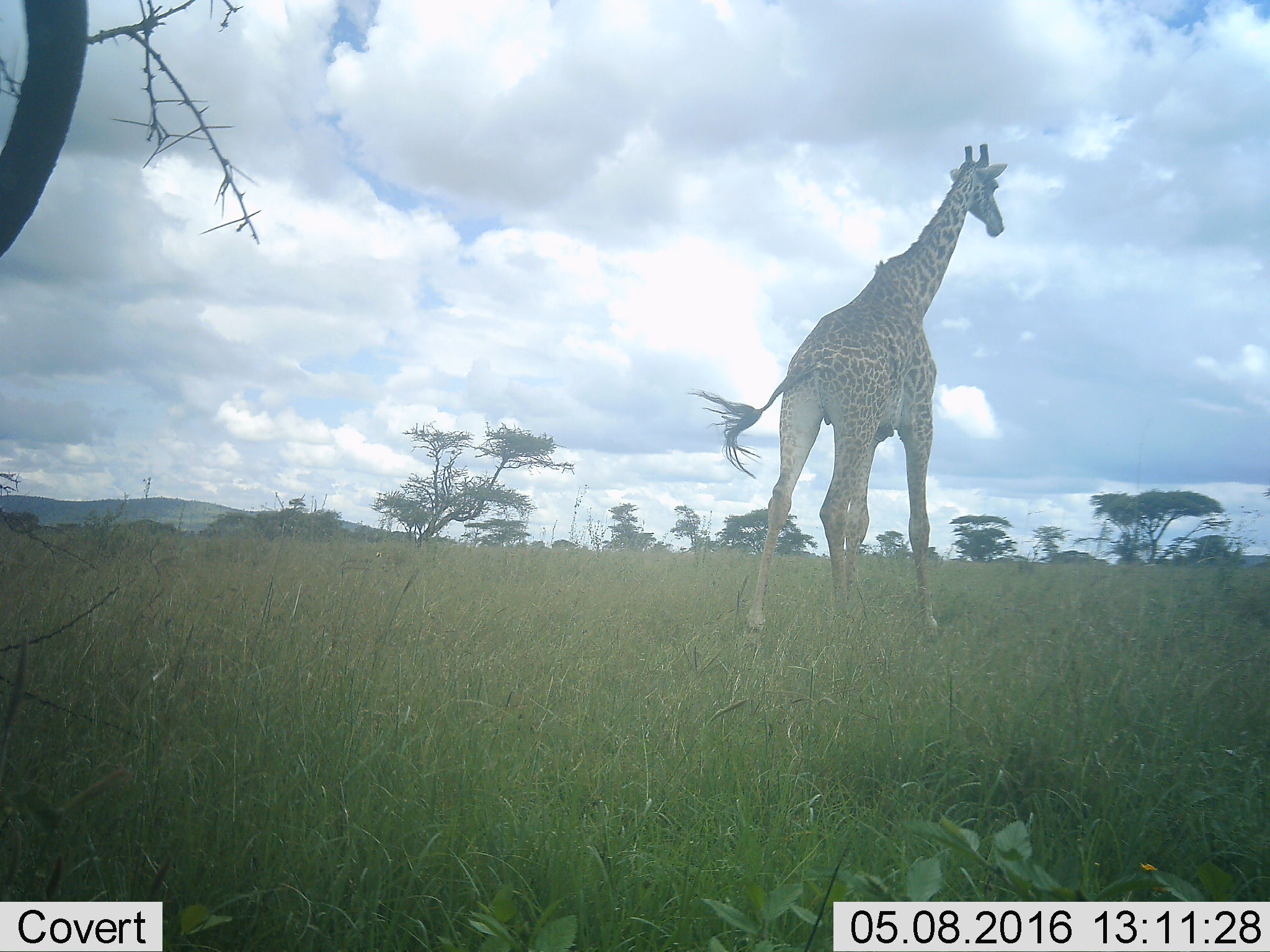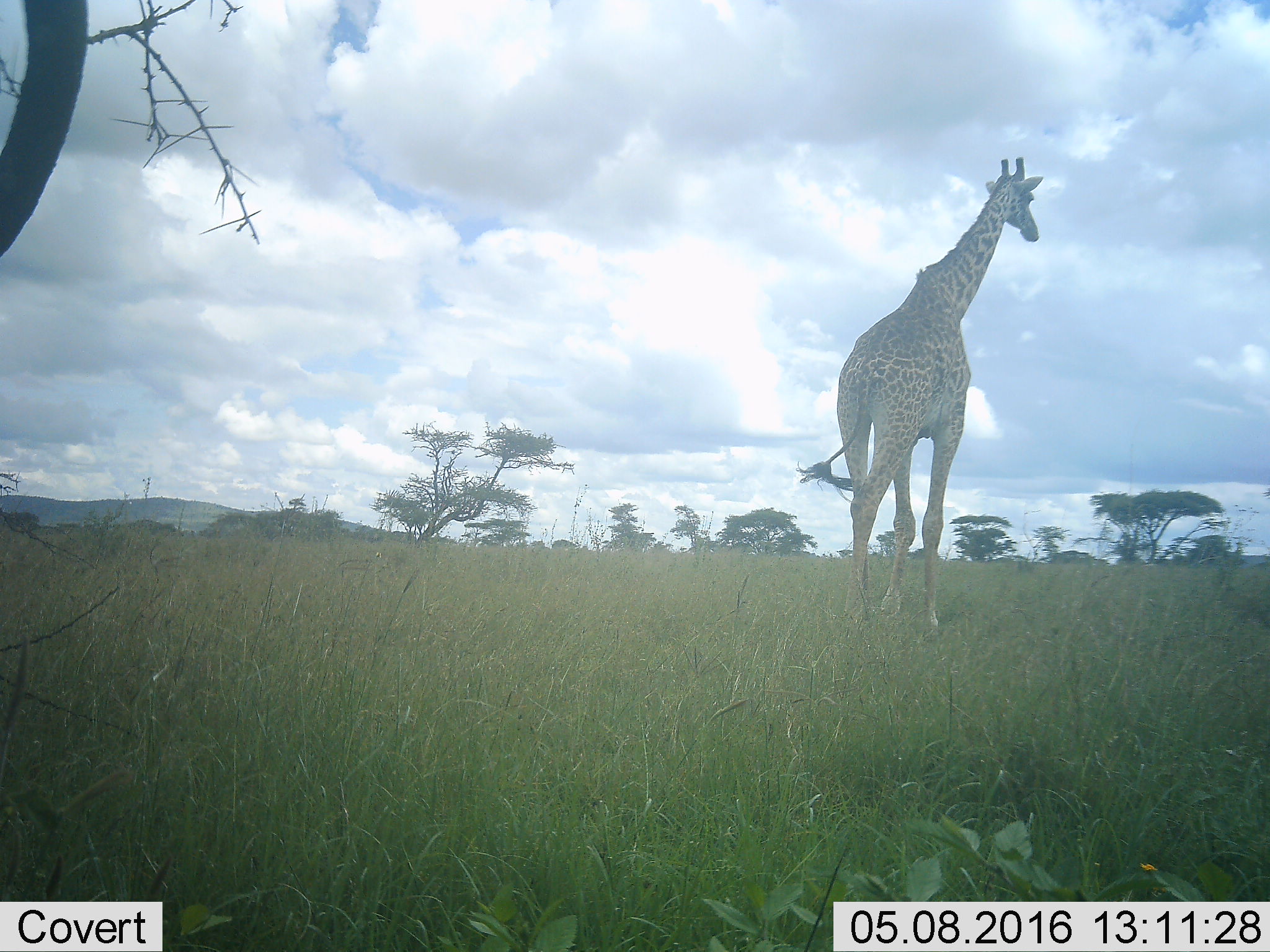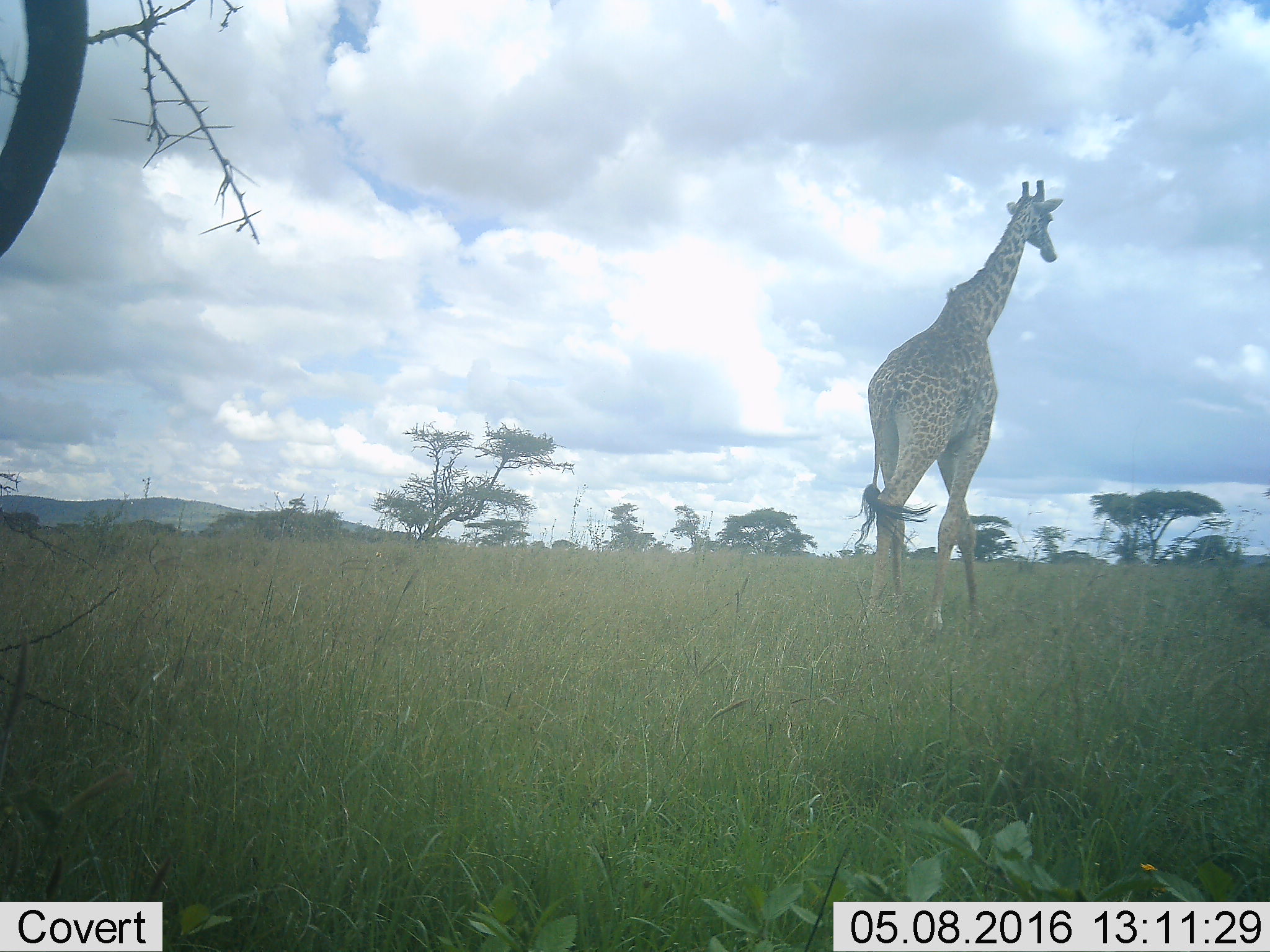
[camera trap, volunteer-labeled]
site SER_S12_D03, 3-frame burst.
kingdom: Animalia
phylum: Chordata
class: Mammalia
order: Artiodactyla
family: Giraffidae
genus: Giraffa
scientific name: Giraffa camelopardalis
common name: giraffe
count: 1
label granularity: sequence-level